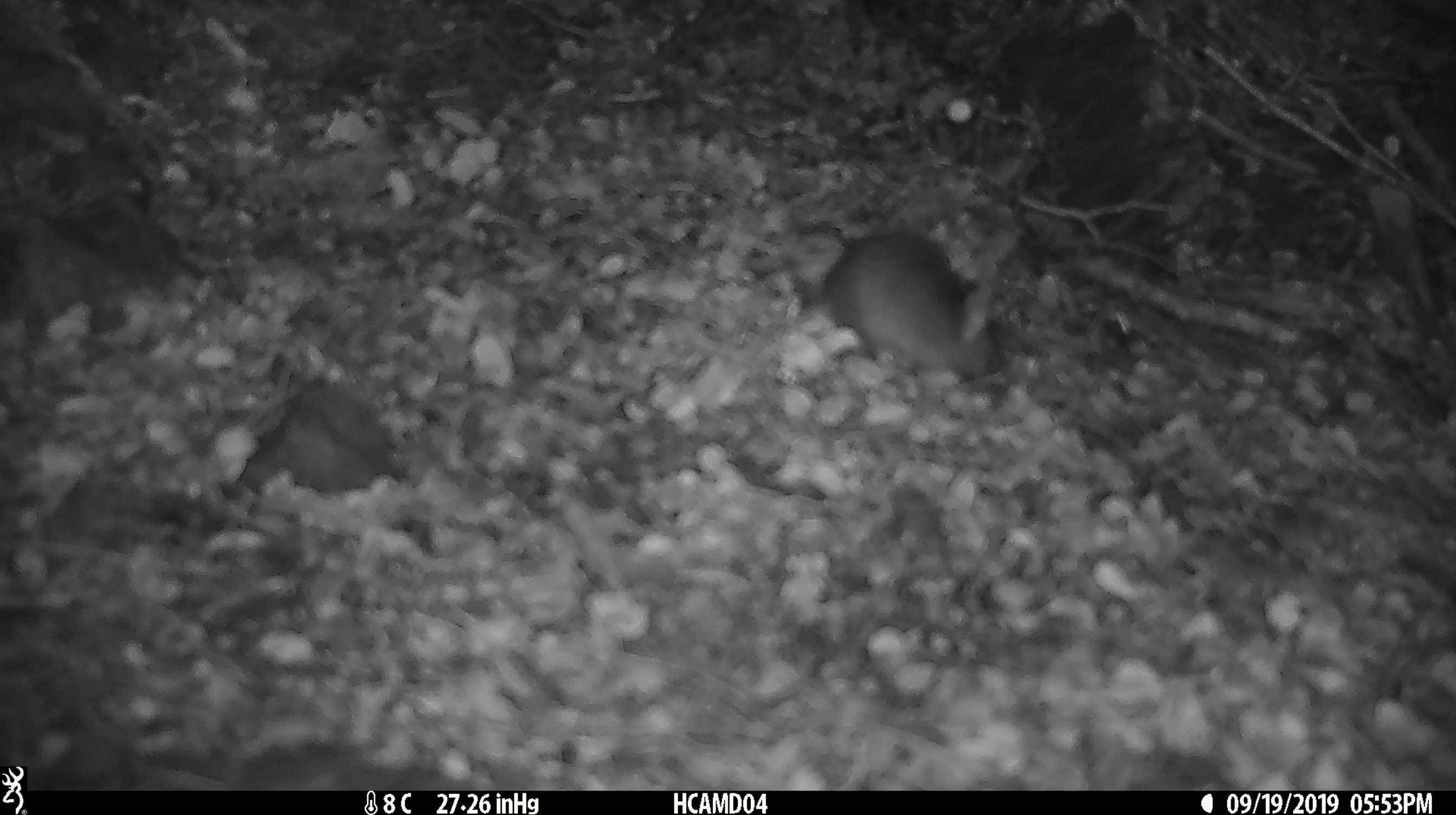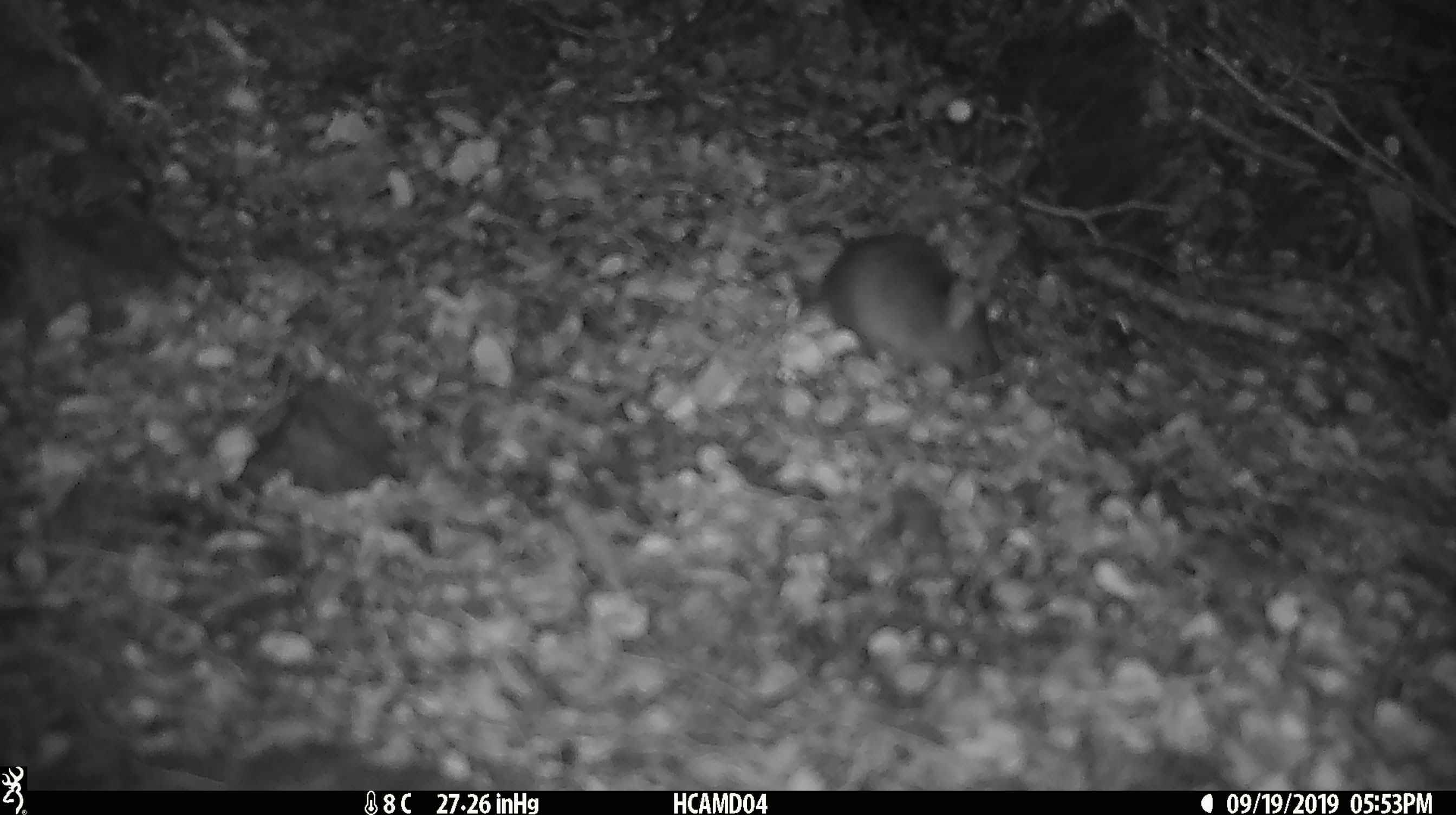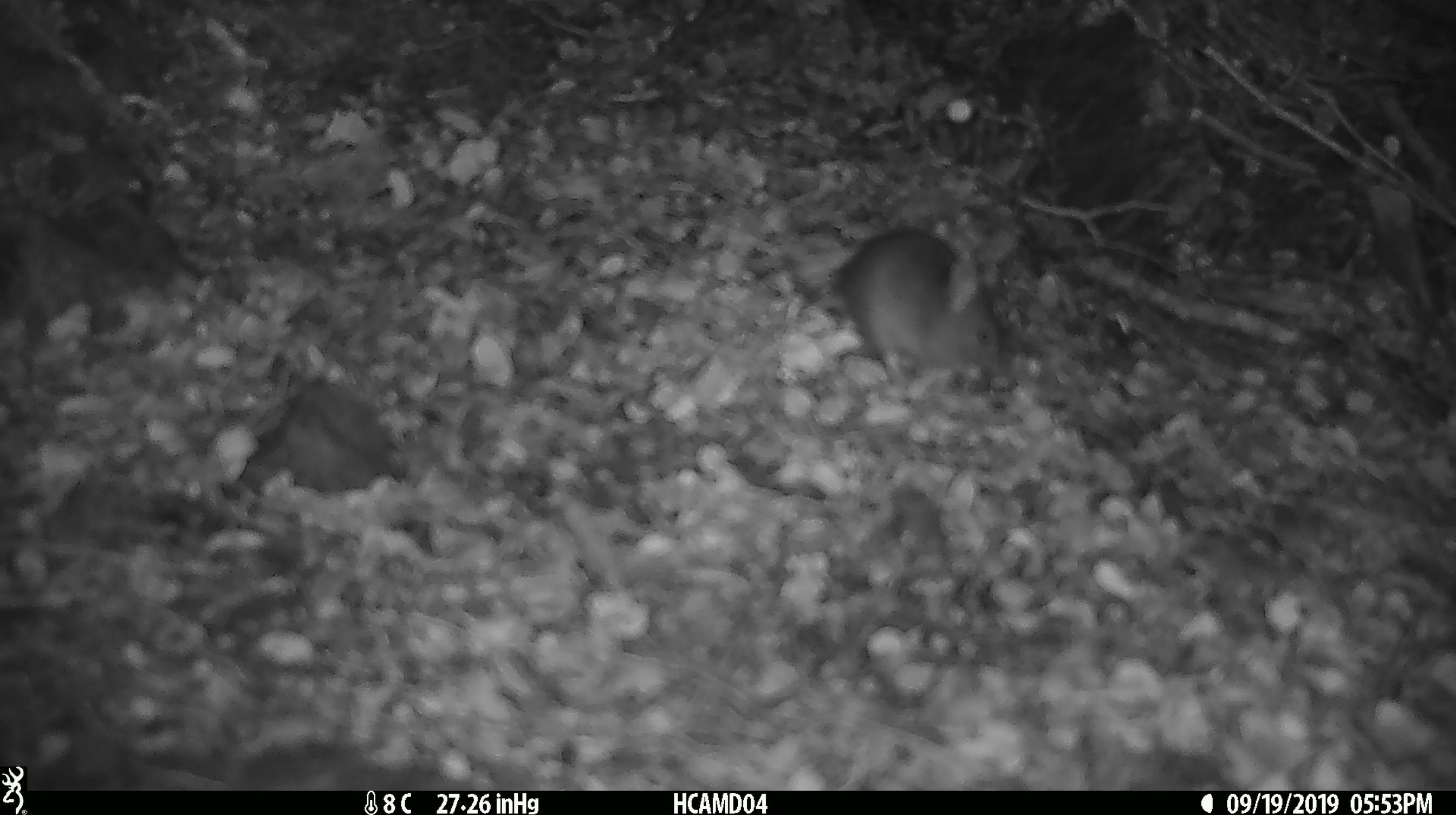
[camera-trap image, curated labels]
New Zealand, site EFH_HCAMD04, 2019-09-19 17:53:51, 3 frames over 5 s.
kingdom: Animalia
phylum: Chordata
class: Mammalia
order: Rodentia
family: Muridae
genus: Mus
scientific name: Mus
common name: mouse